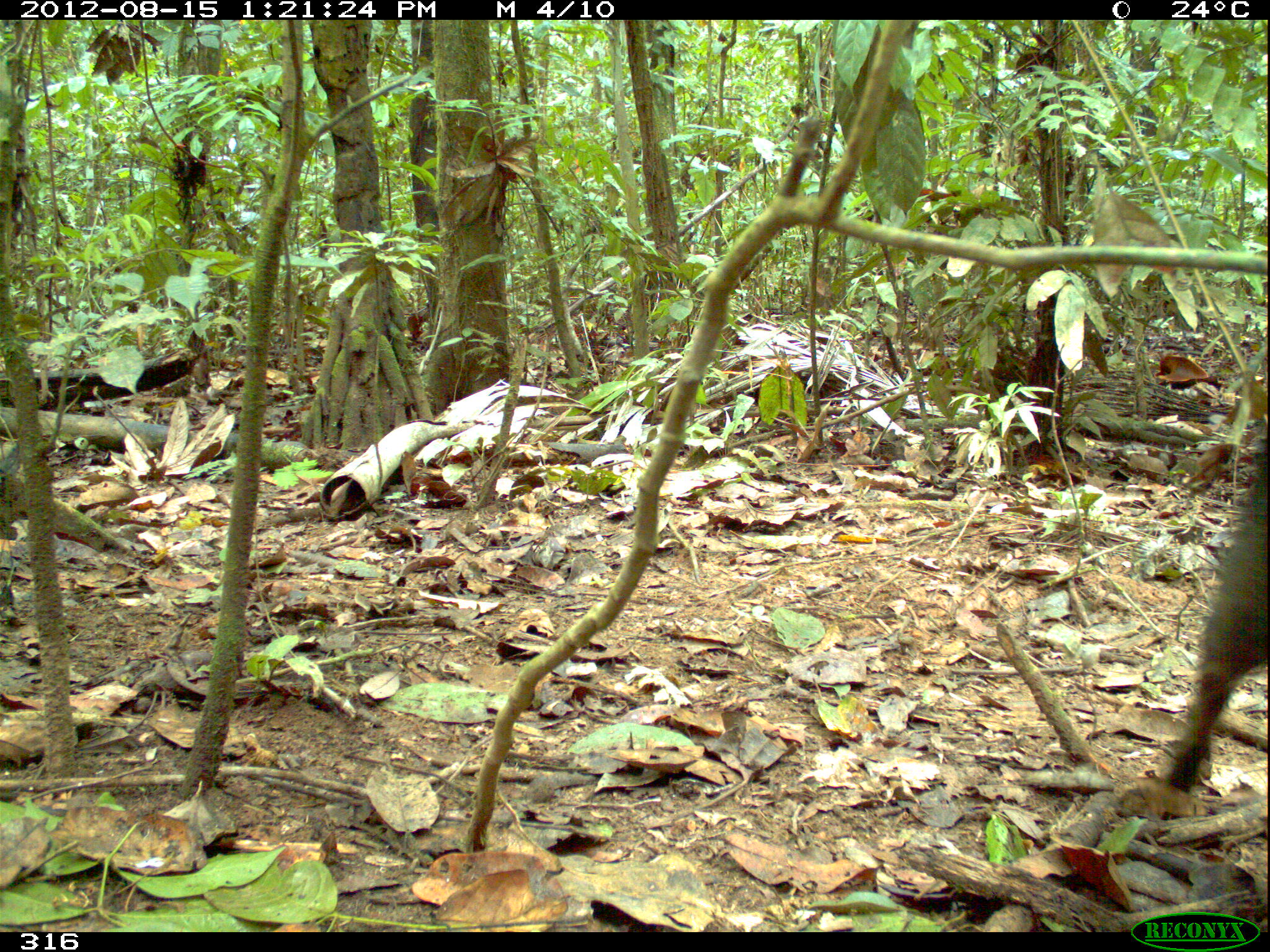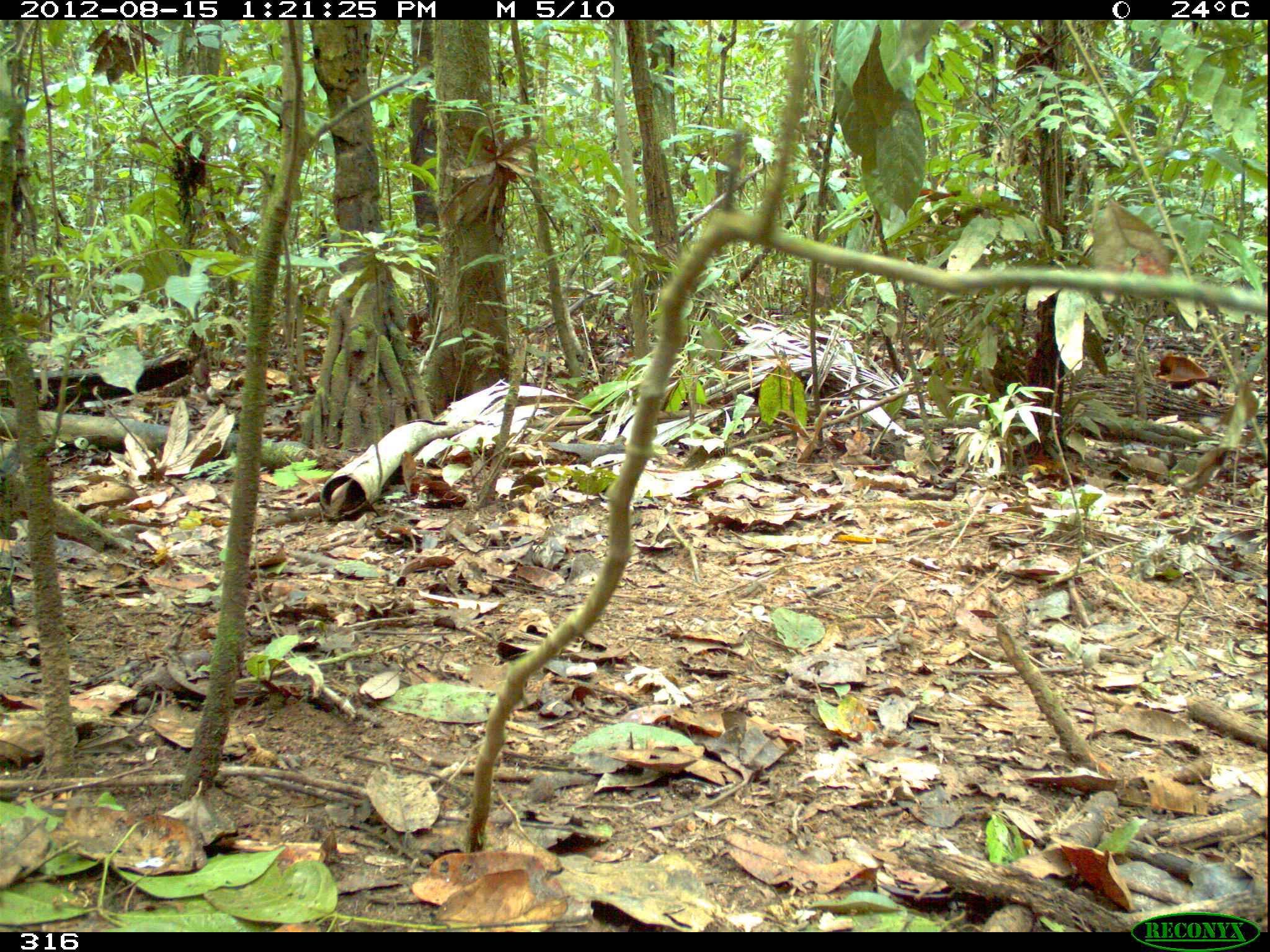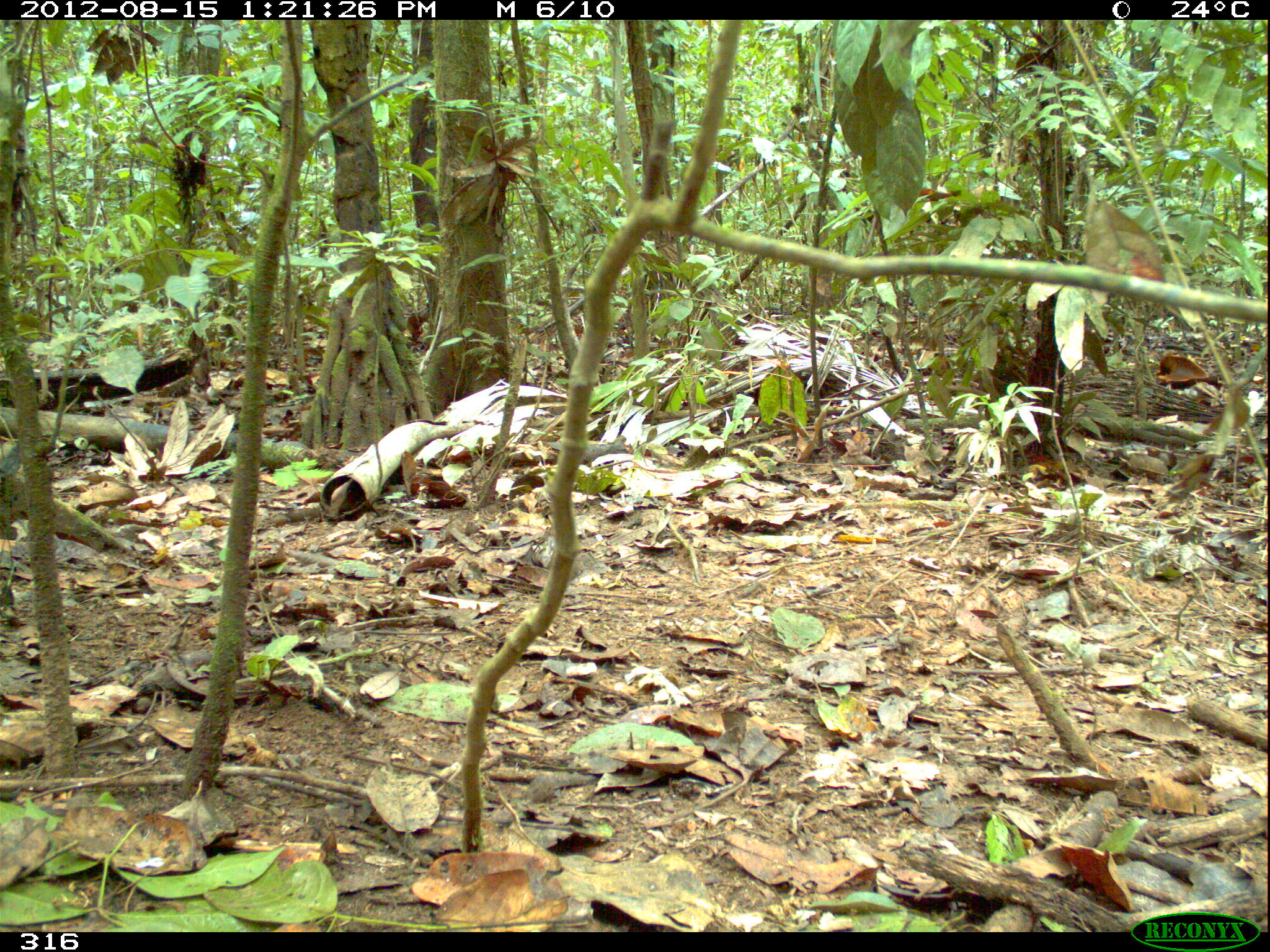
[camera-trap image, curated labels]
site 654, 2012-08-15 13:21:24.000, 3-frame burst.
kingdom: Animalia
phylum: Chordata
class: Mammalia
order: Artiodactyla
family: Tayassuidae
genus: Tayassu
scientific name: Tayassu pecari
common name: white-lipped peccary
Tayassu pecari (white-lipped peccary).